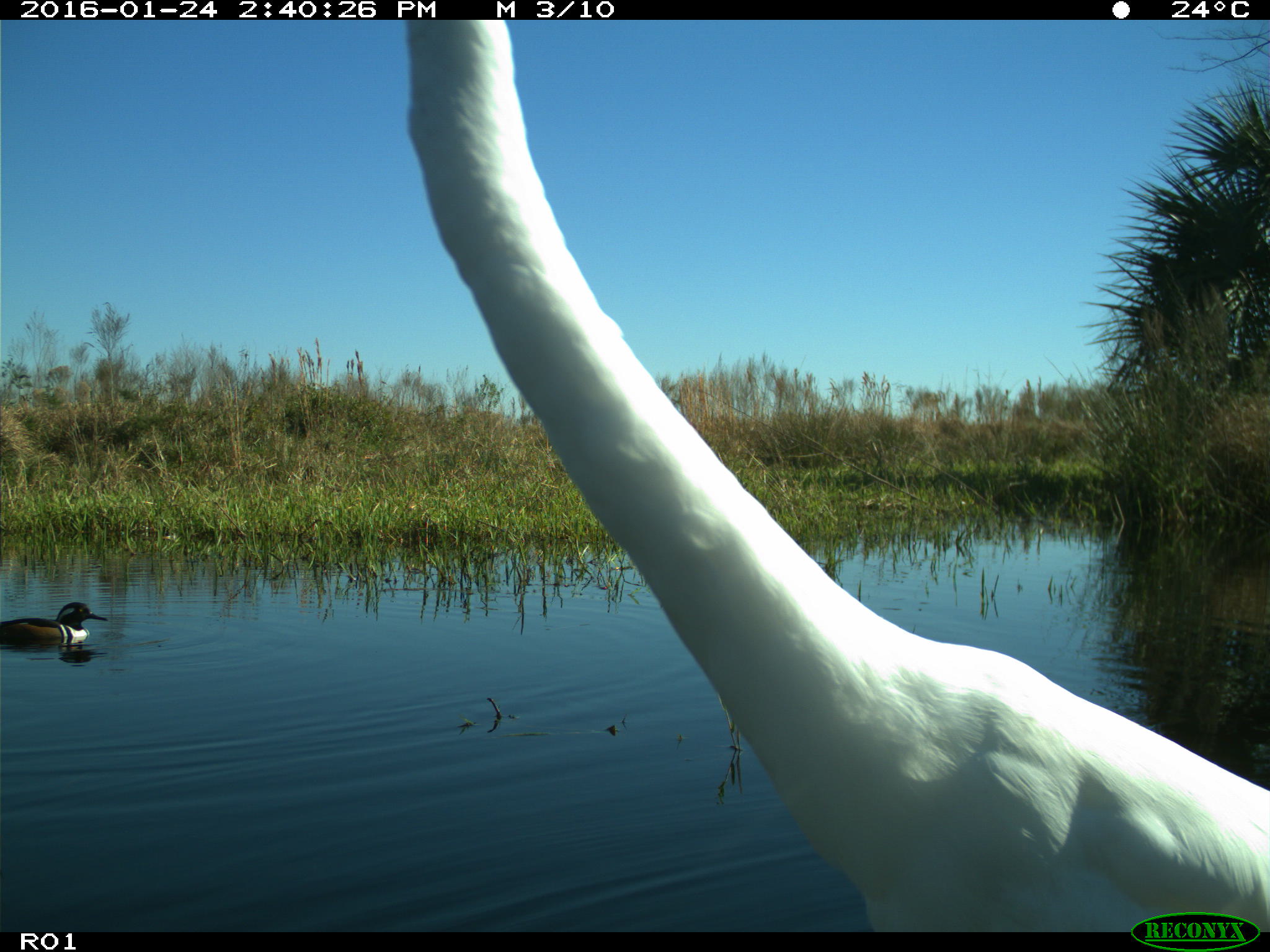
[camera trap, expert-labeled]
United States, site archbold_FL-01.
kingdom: Animalia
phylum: Chordata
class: Aves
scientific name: Aves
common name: birds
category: unidentified bird